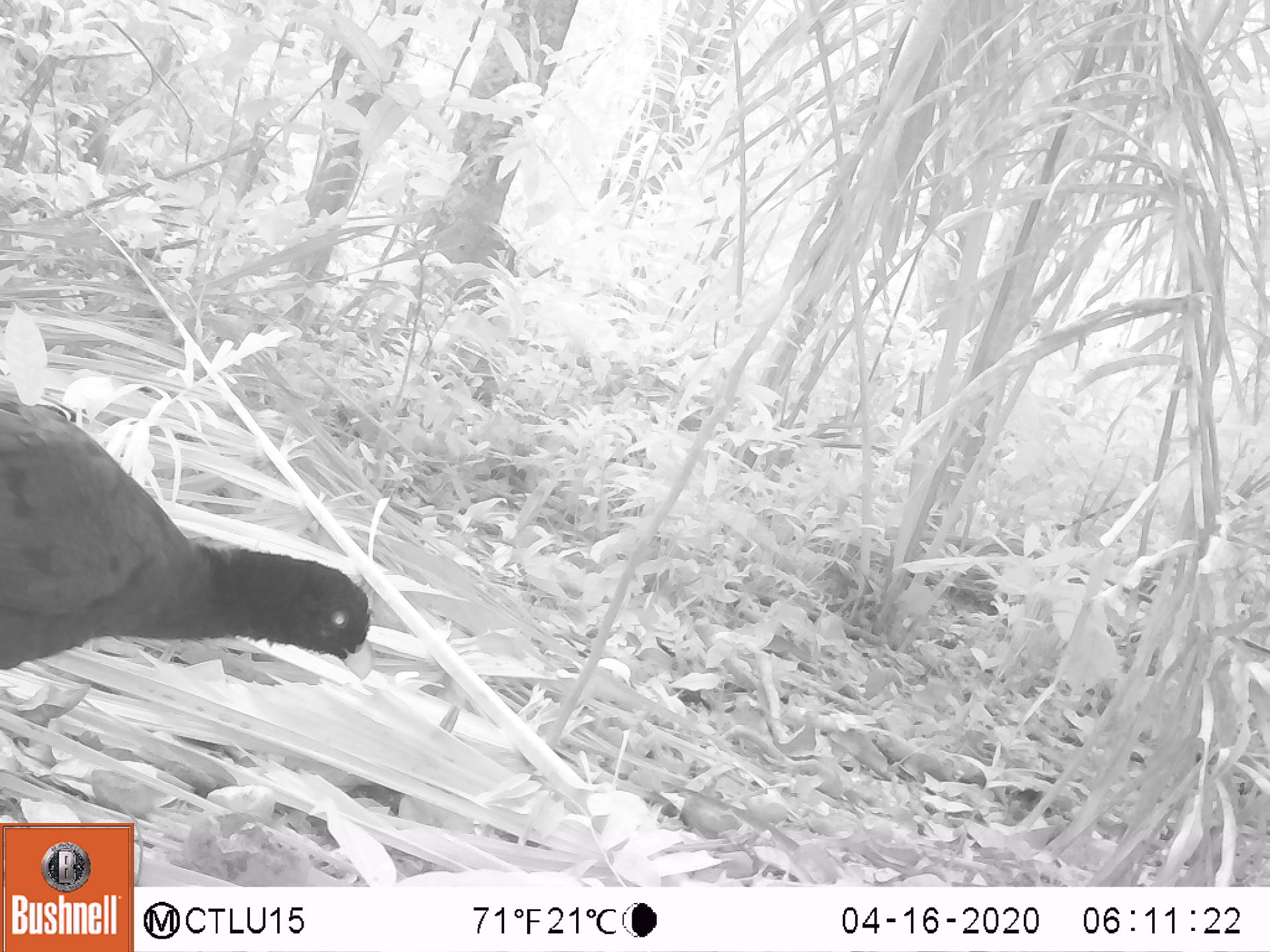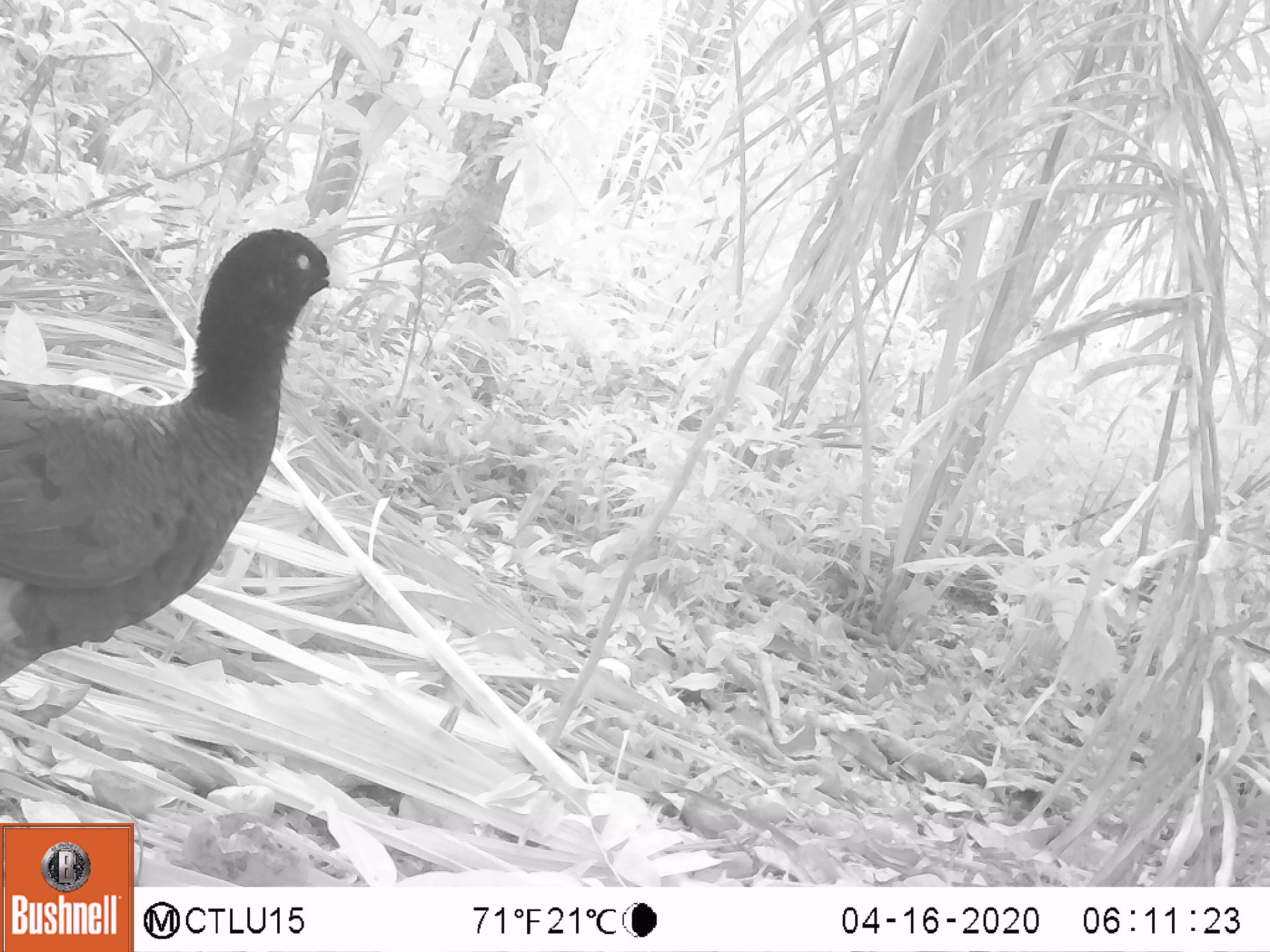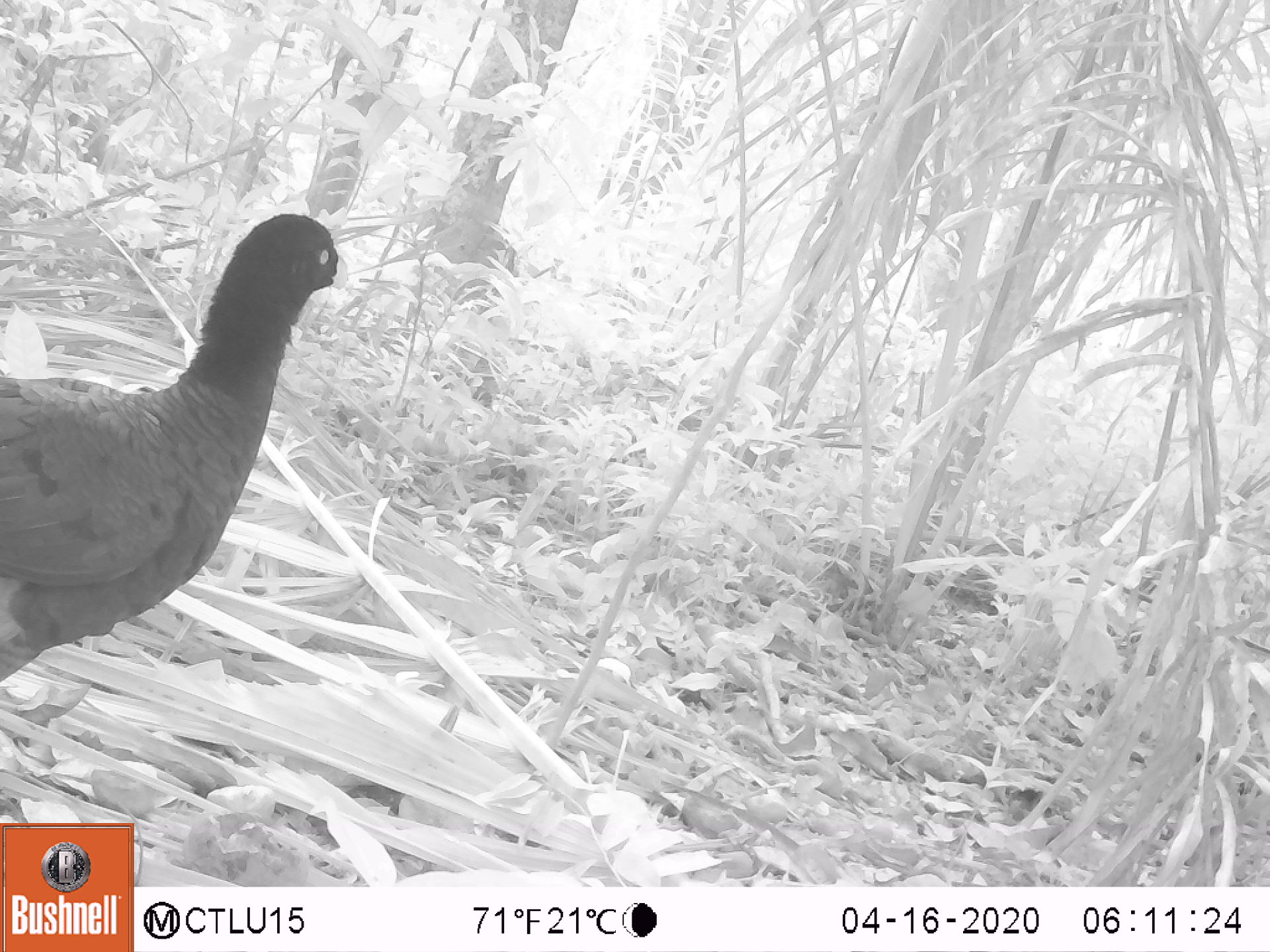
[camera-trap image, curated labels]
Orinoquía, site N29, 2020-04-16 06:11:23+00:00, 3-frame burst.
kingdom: Animalia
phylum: Chordata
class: Aves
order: Galliformes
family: Cracidae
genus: Mitu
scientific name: Mitu salvini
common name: salvin's currasow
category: salvins curassow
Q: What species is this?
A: Salvins curassow (salvin's currasow) (Mitu salvini).